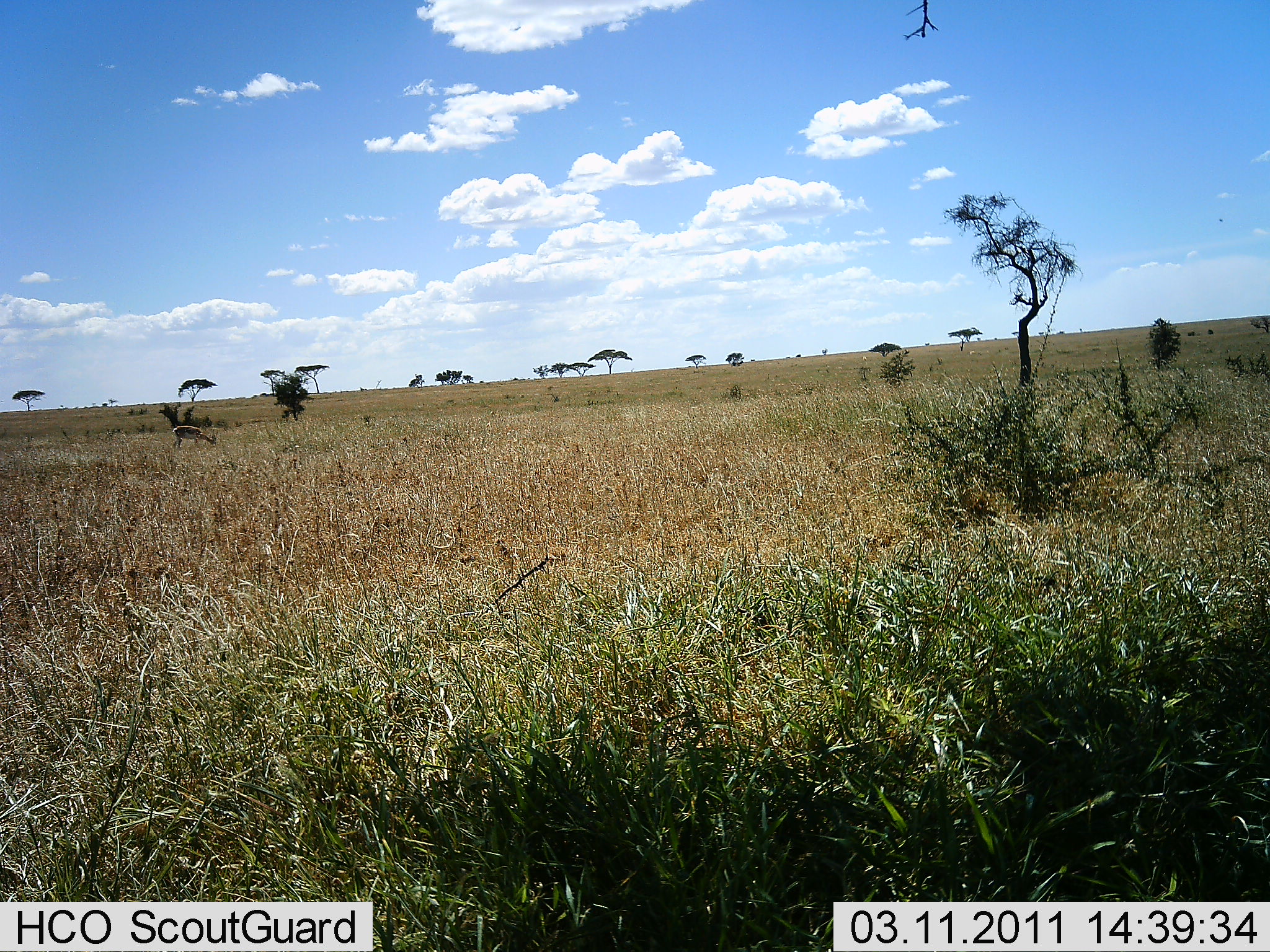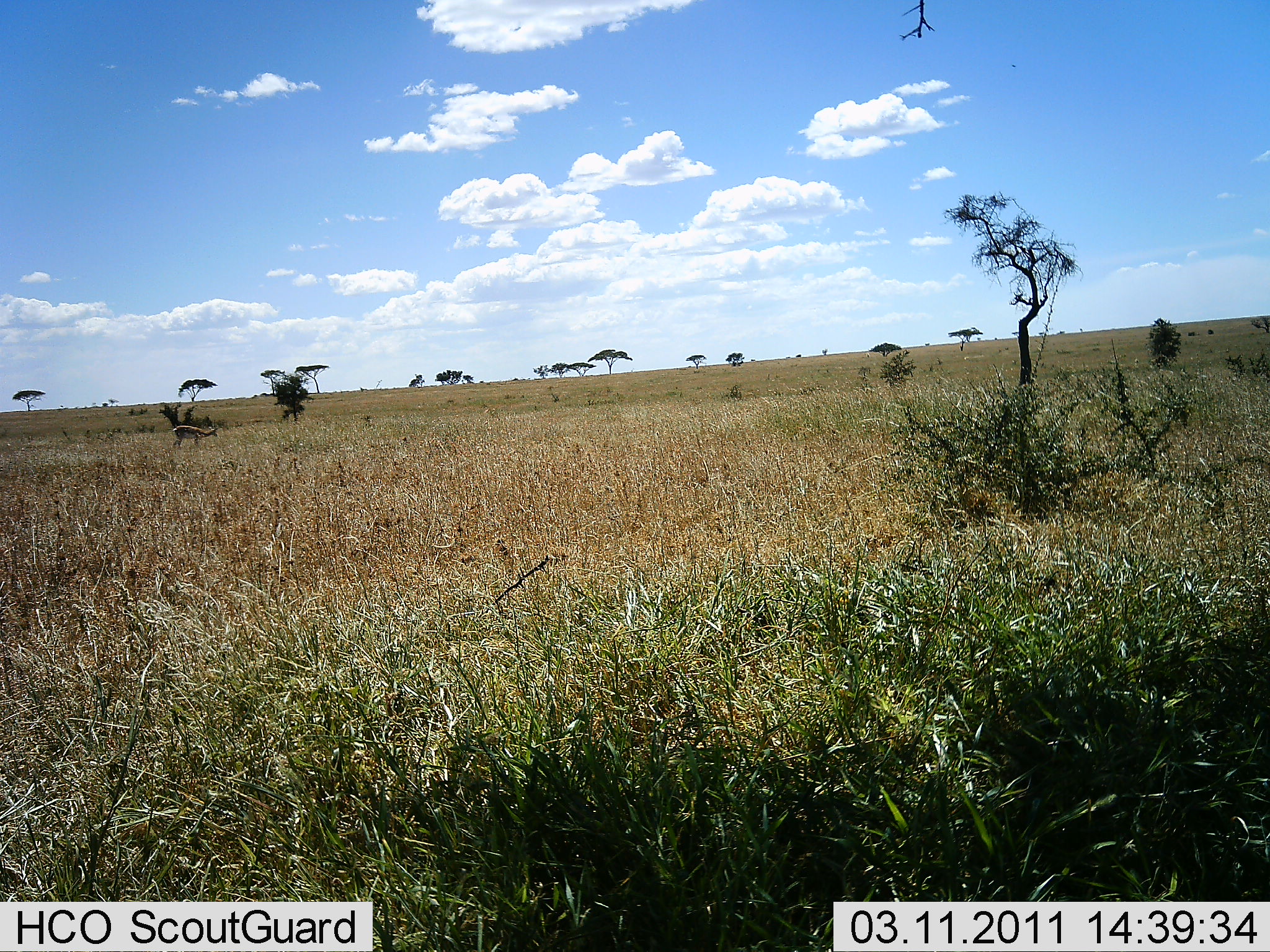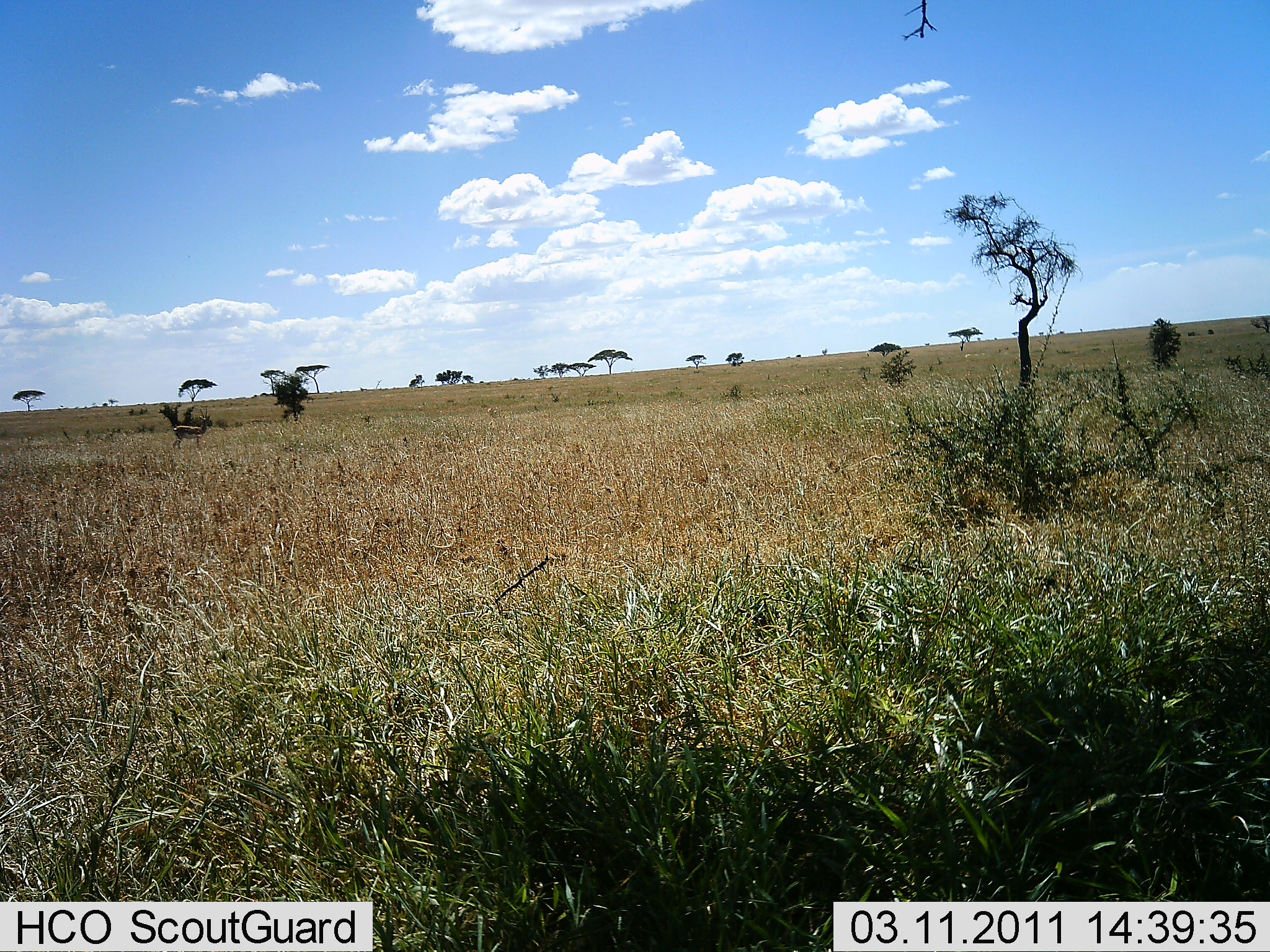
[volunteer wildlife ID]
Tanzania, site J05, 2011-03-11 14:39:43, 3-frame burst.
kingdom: Animalia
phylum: Chordata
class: Mammalia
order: Artiodactyla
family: Bovidae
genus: Eudorcas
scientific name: Eudorcas thomsonii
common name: thomson's gazelle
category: gazellethomsons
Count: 1.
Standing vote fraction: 25%.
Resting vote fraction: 0%.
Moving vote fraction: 0%.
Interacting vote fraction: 0%.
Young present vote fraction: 0%.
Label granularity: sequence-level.